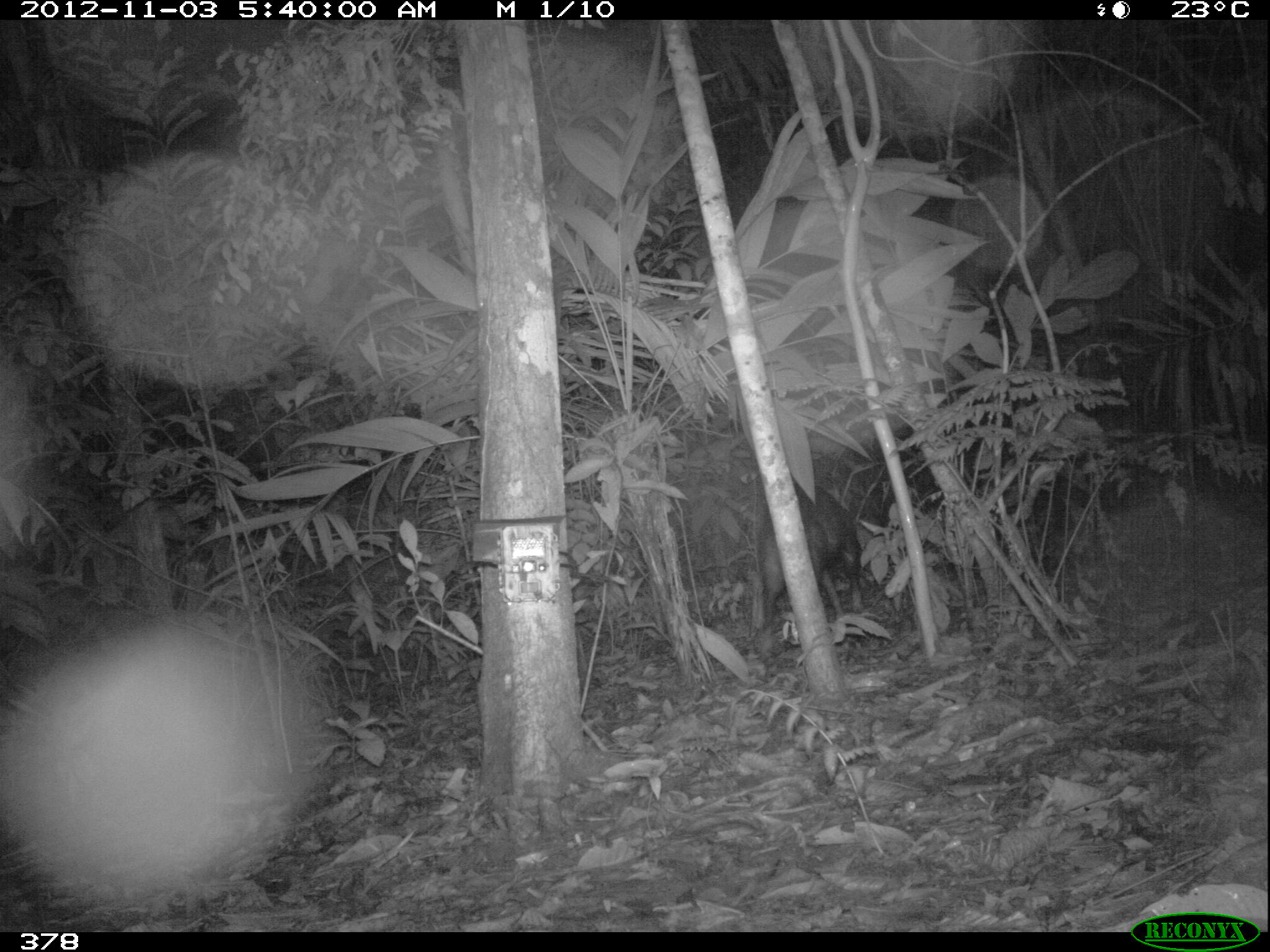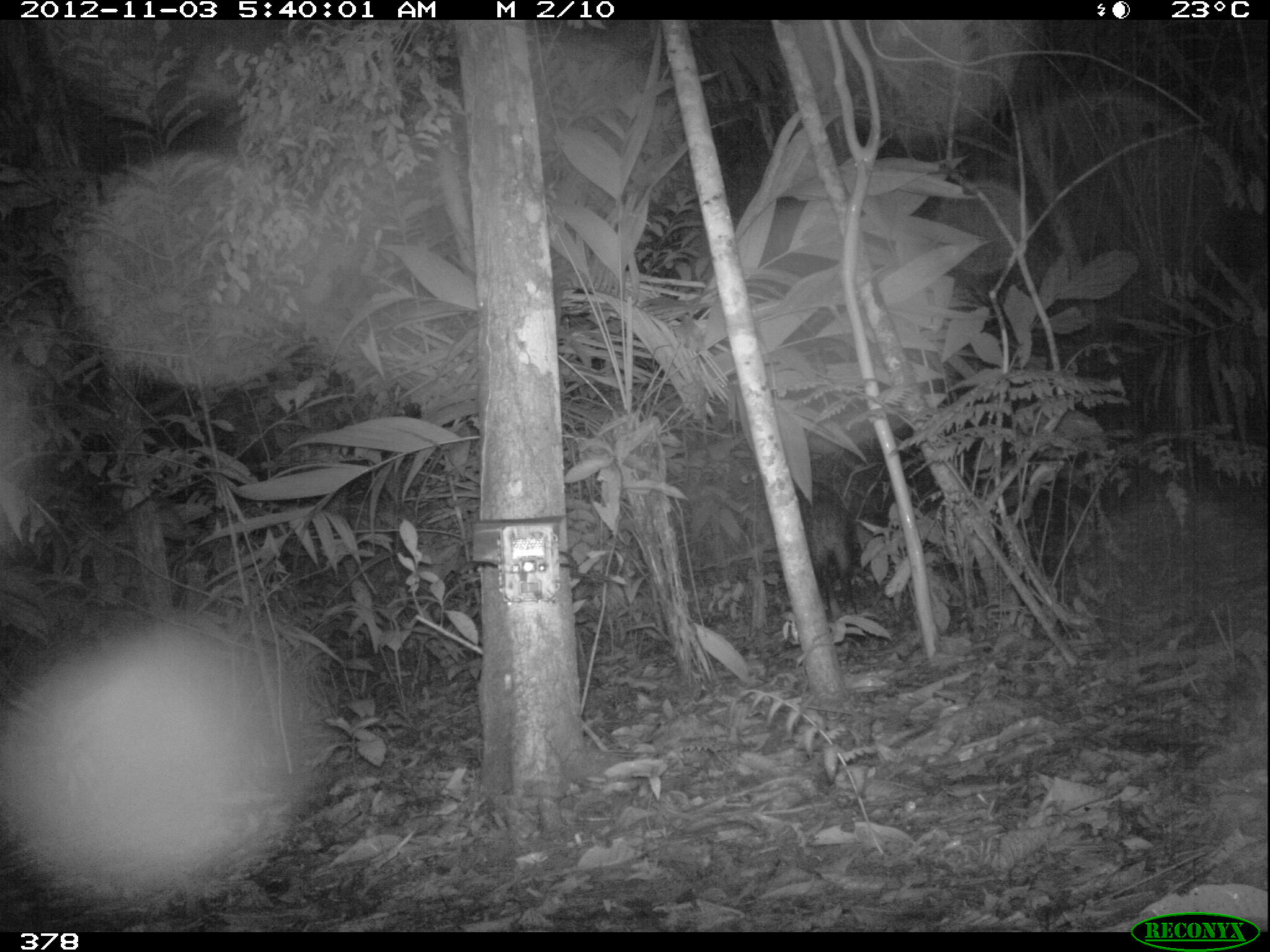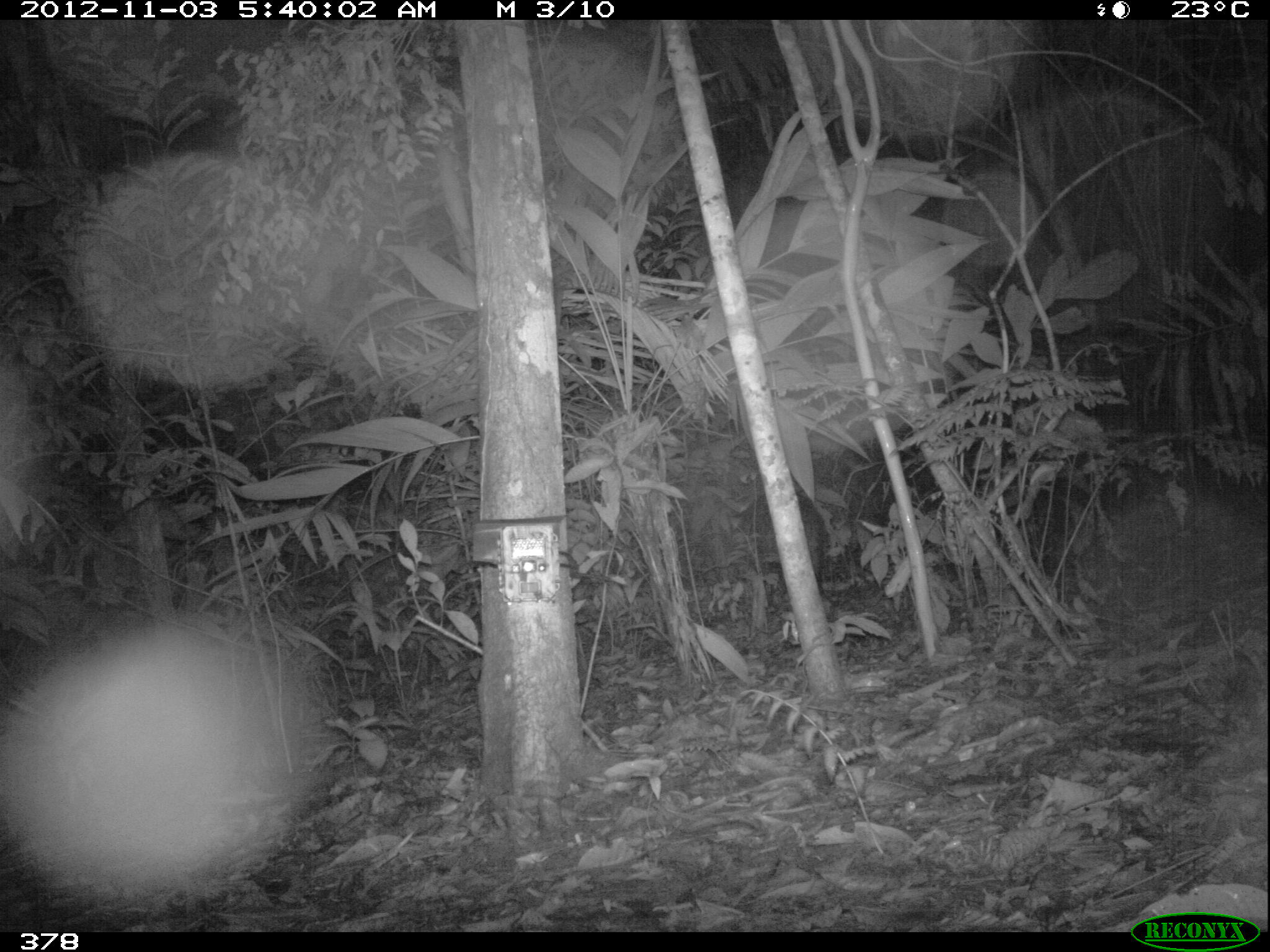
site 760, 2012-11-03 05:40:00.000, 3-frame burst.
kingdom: Animalia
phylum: Chordata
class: Mammalia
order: Artiodactyla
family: Tayassuidae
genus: Tayassu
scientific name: Tayassu pecari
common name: white-lipped peccary